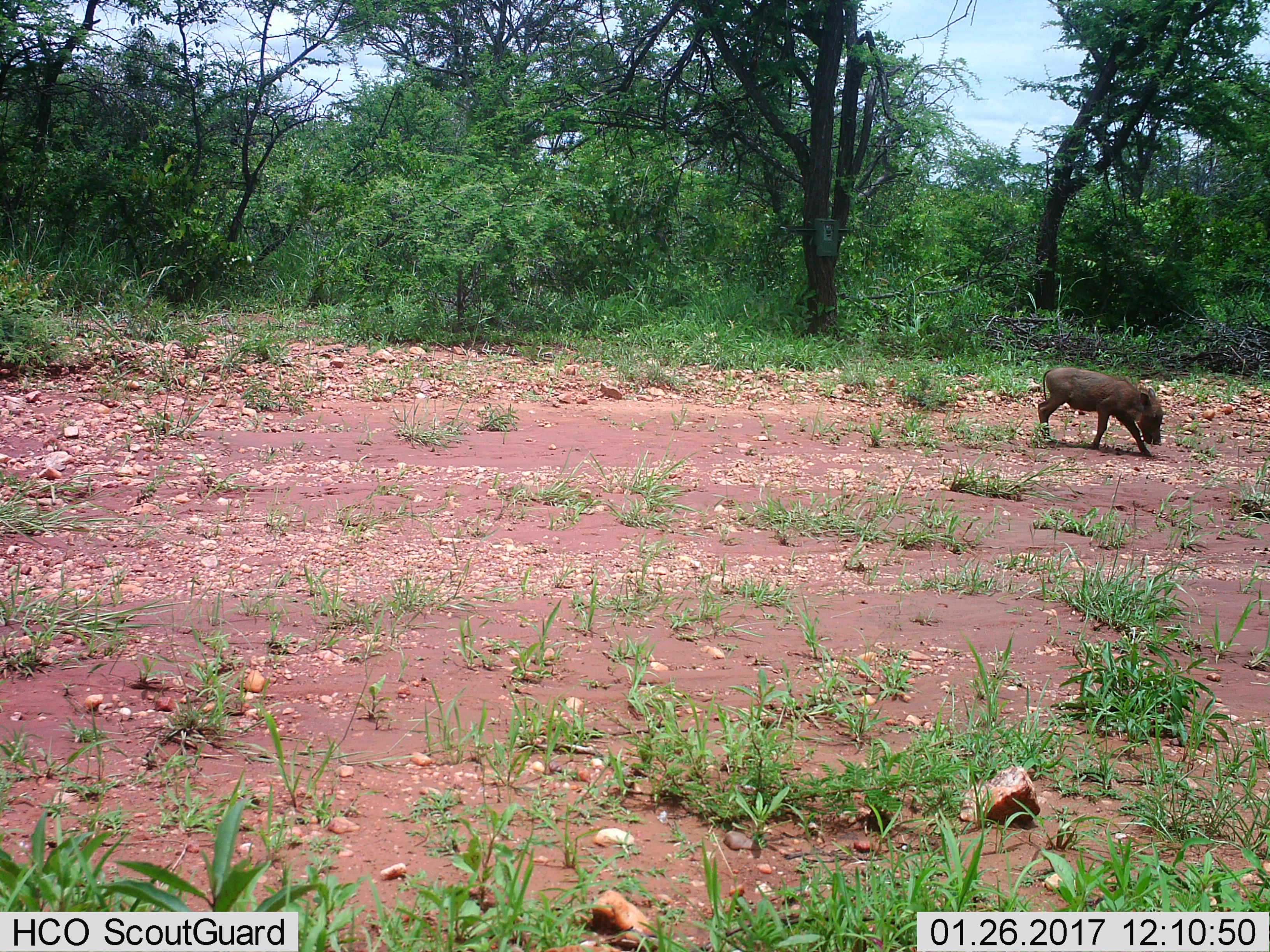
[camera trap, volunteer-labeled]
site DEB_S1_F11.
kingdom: Animalia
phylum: Chordata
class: Mammalia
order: Artiodactyla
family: Suidae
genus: Phacochoerus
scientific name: Phacochoerus africanus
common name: warthog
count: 1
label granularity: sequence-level